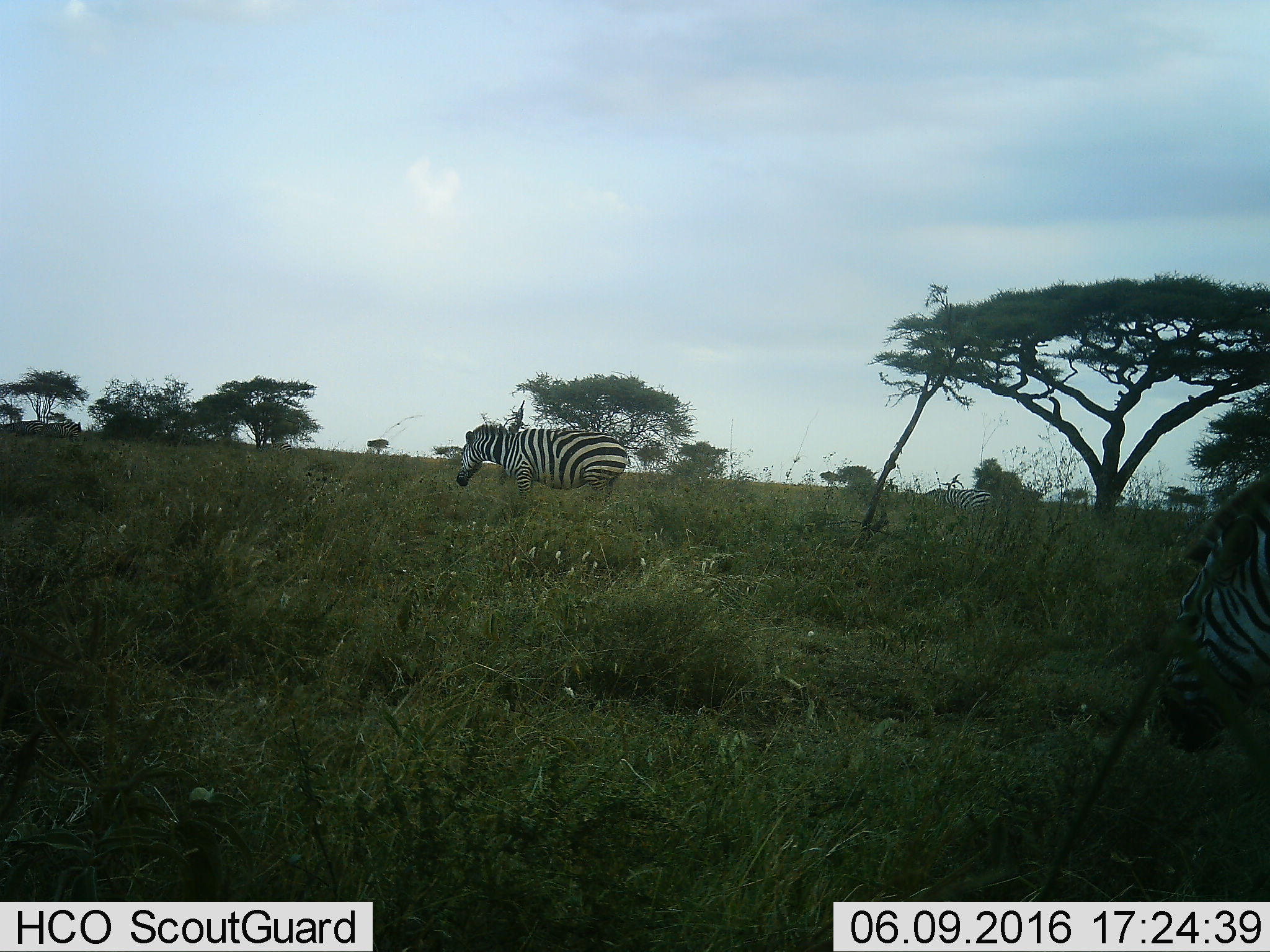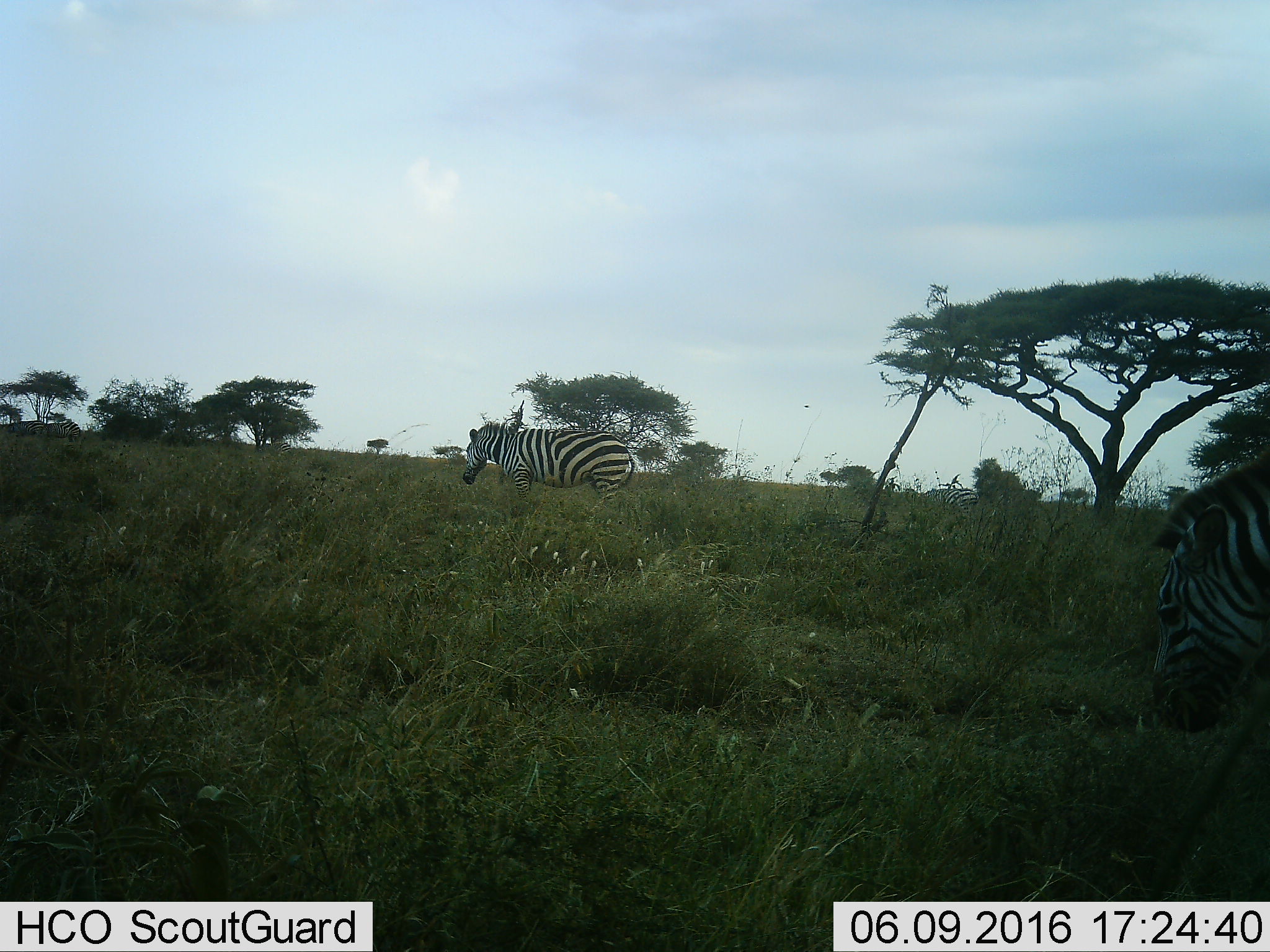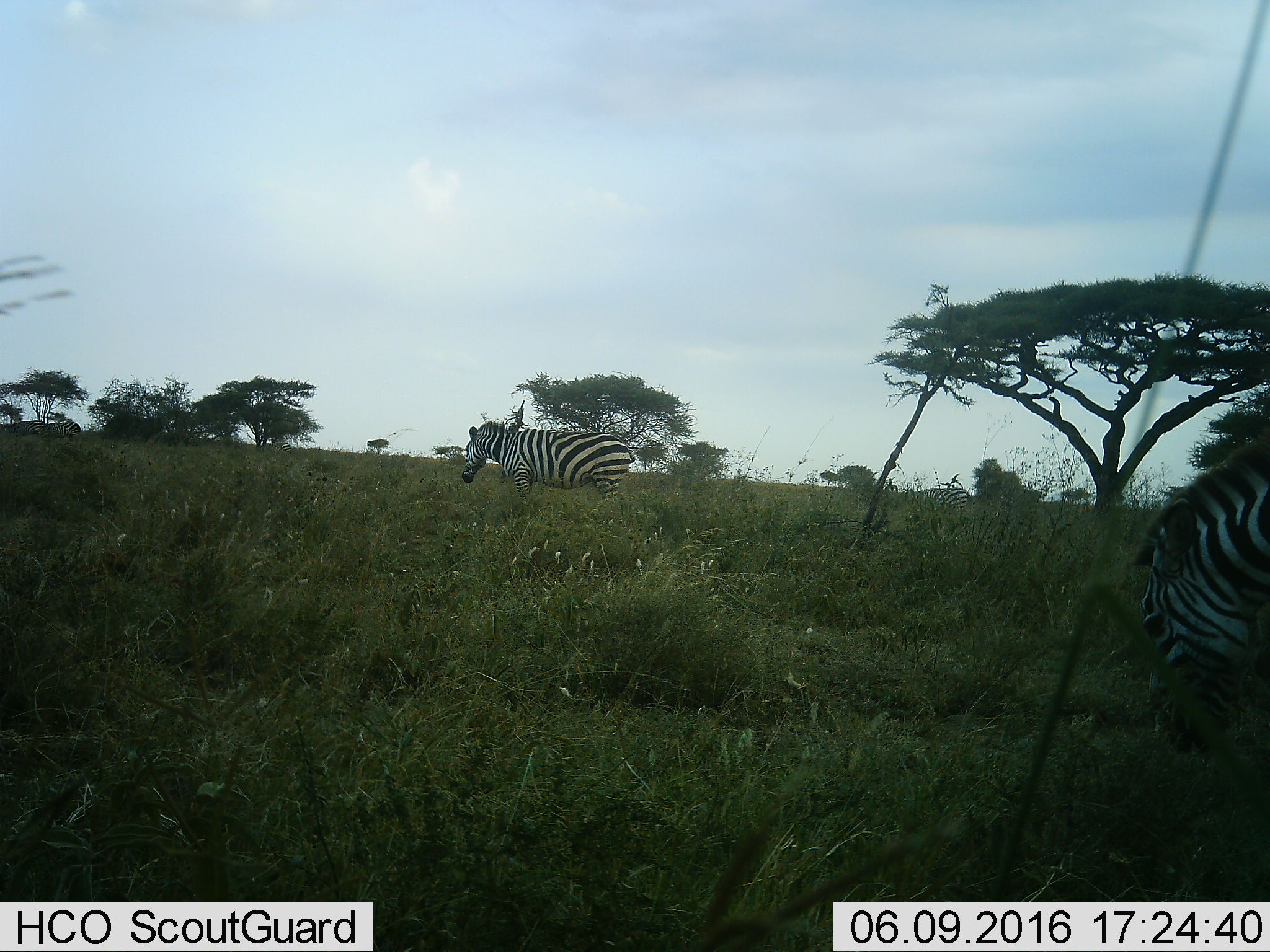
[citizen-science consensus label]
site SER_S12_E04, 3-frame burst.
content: unidentified animal